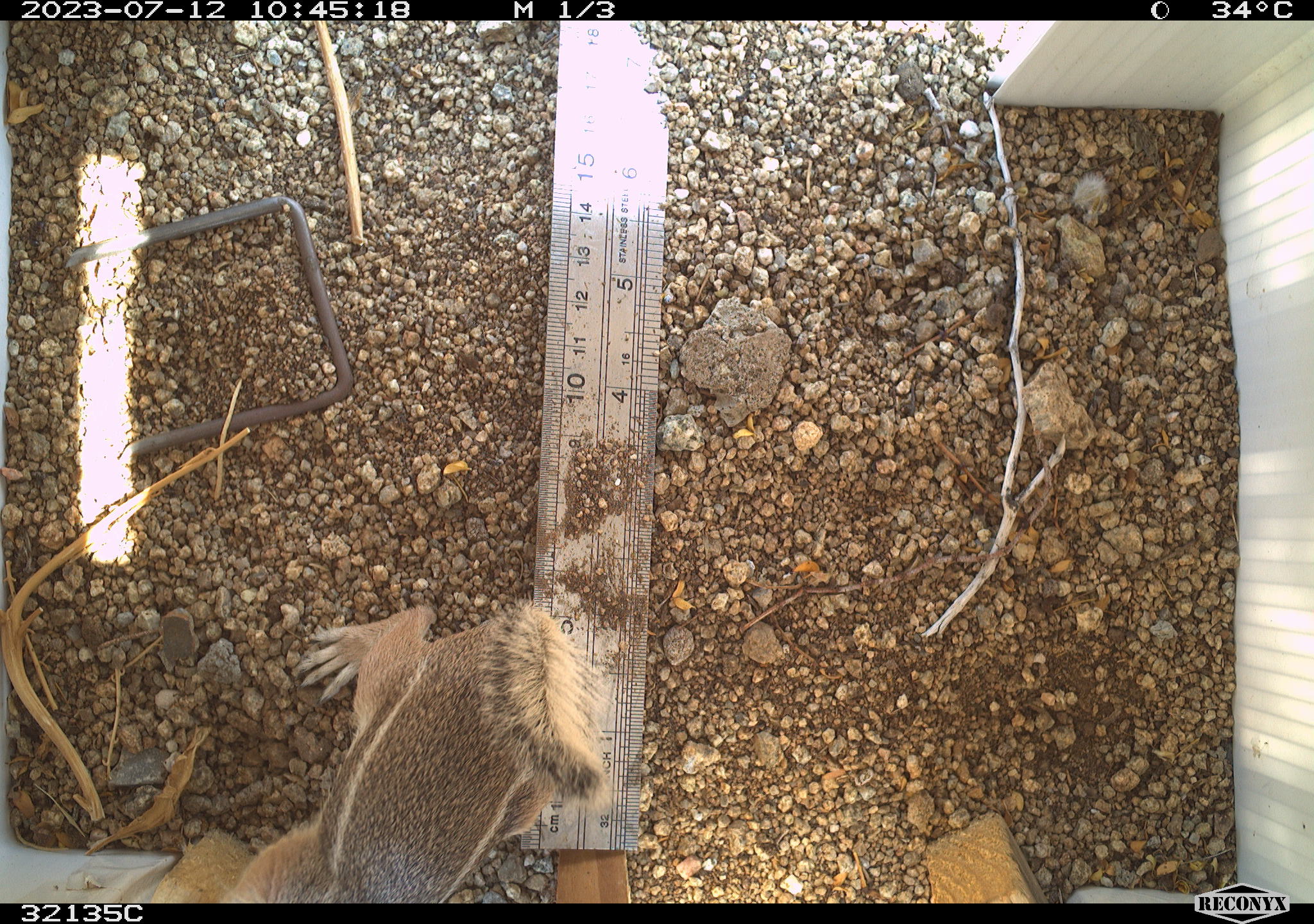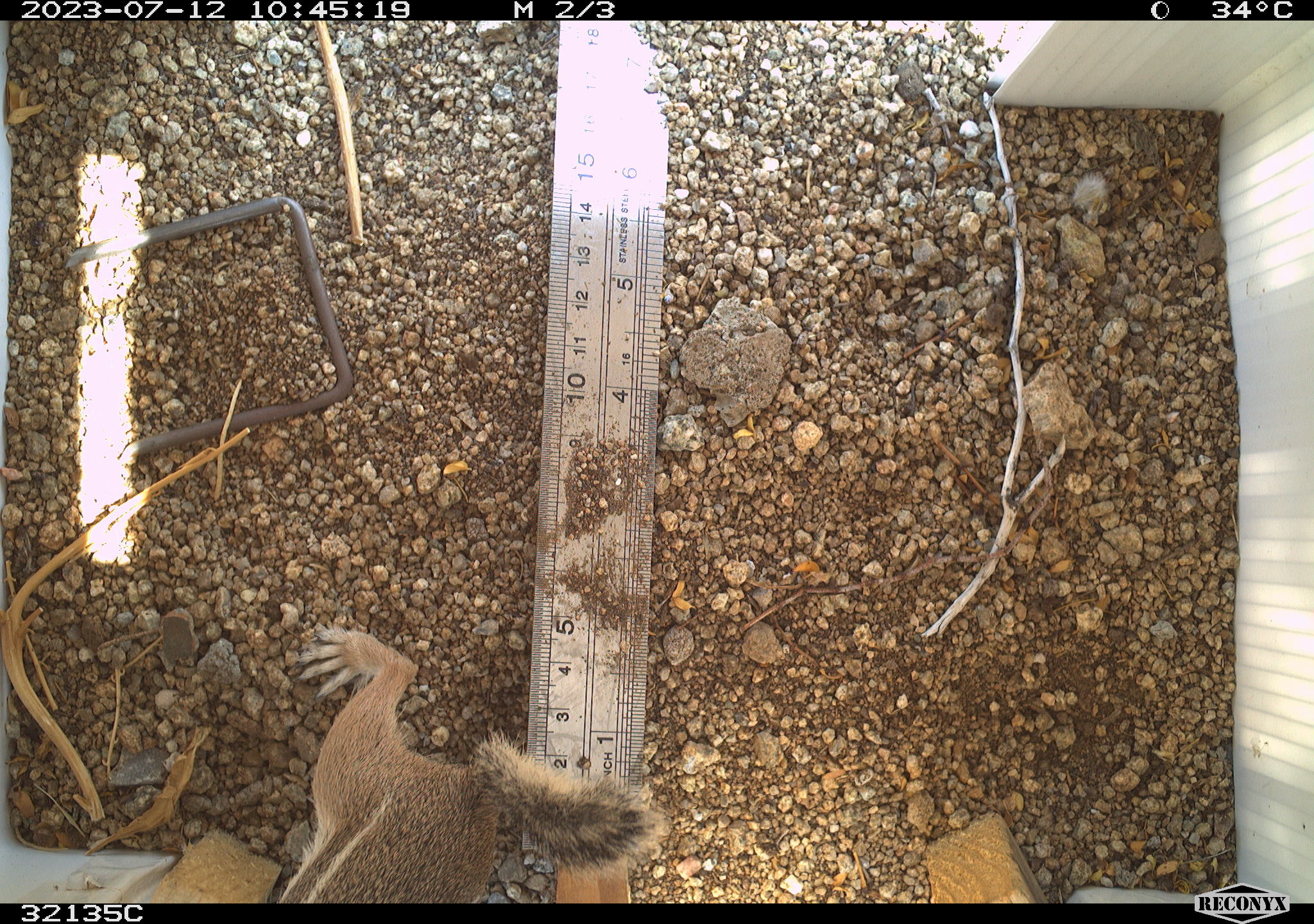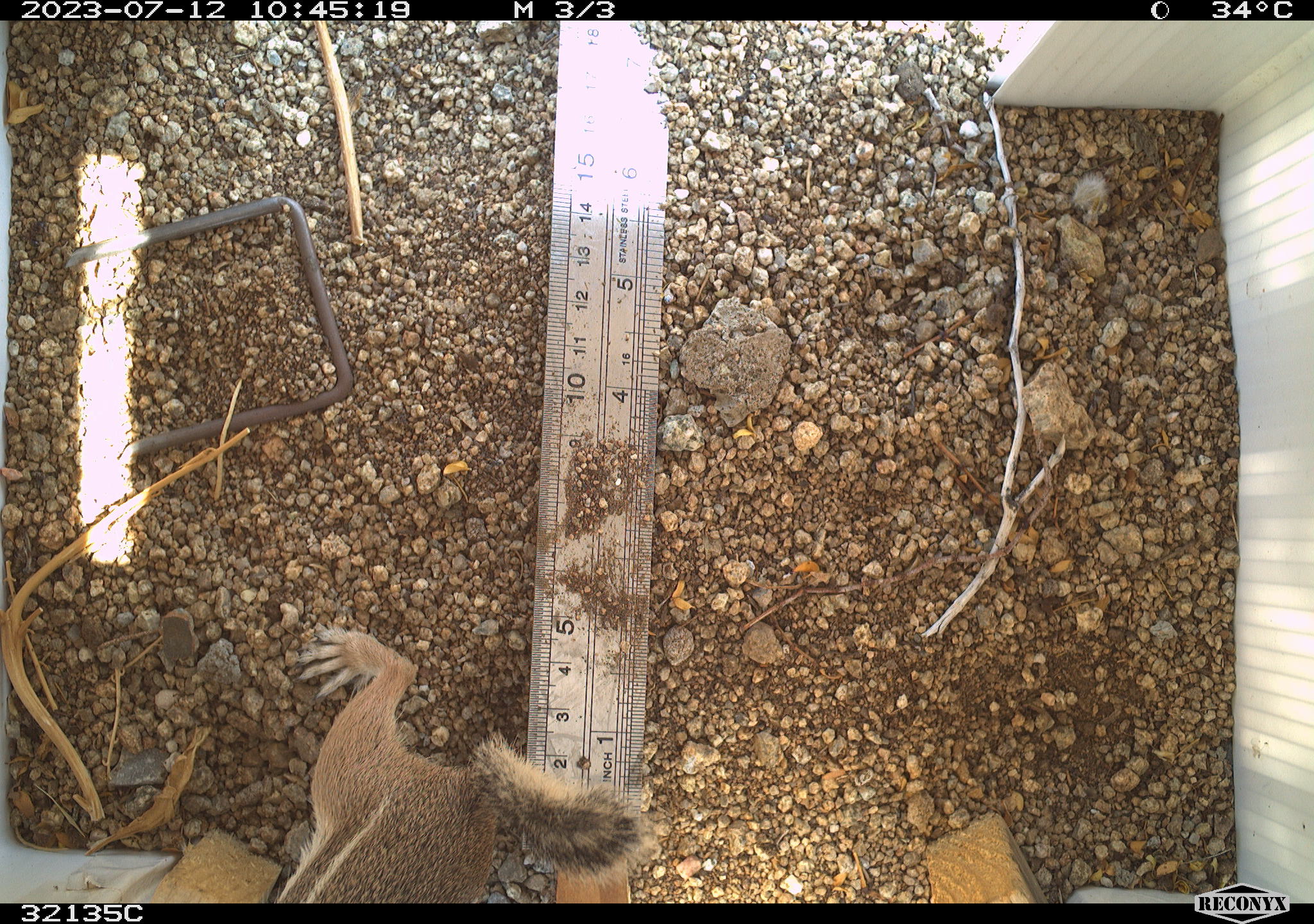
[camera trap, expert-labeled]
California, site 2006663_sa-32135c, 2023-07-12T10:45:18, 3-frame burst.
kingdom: Animalia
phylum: Chordata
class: Mammalia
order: Rodentia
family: Sciuridae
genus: Ammospermophilus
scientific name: Ammospermophilus leucurus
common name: white-tailed antelope squirrel